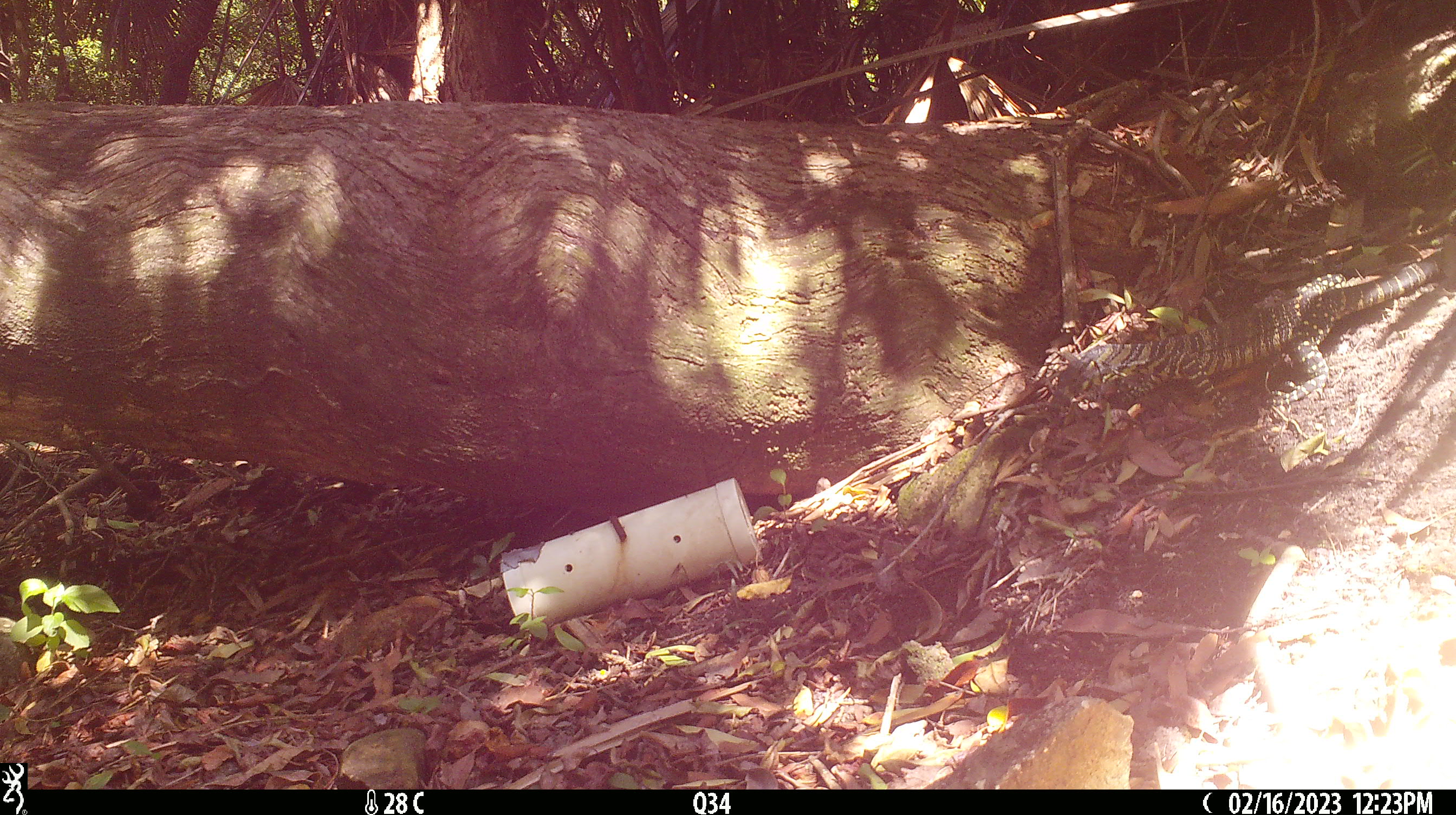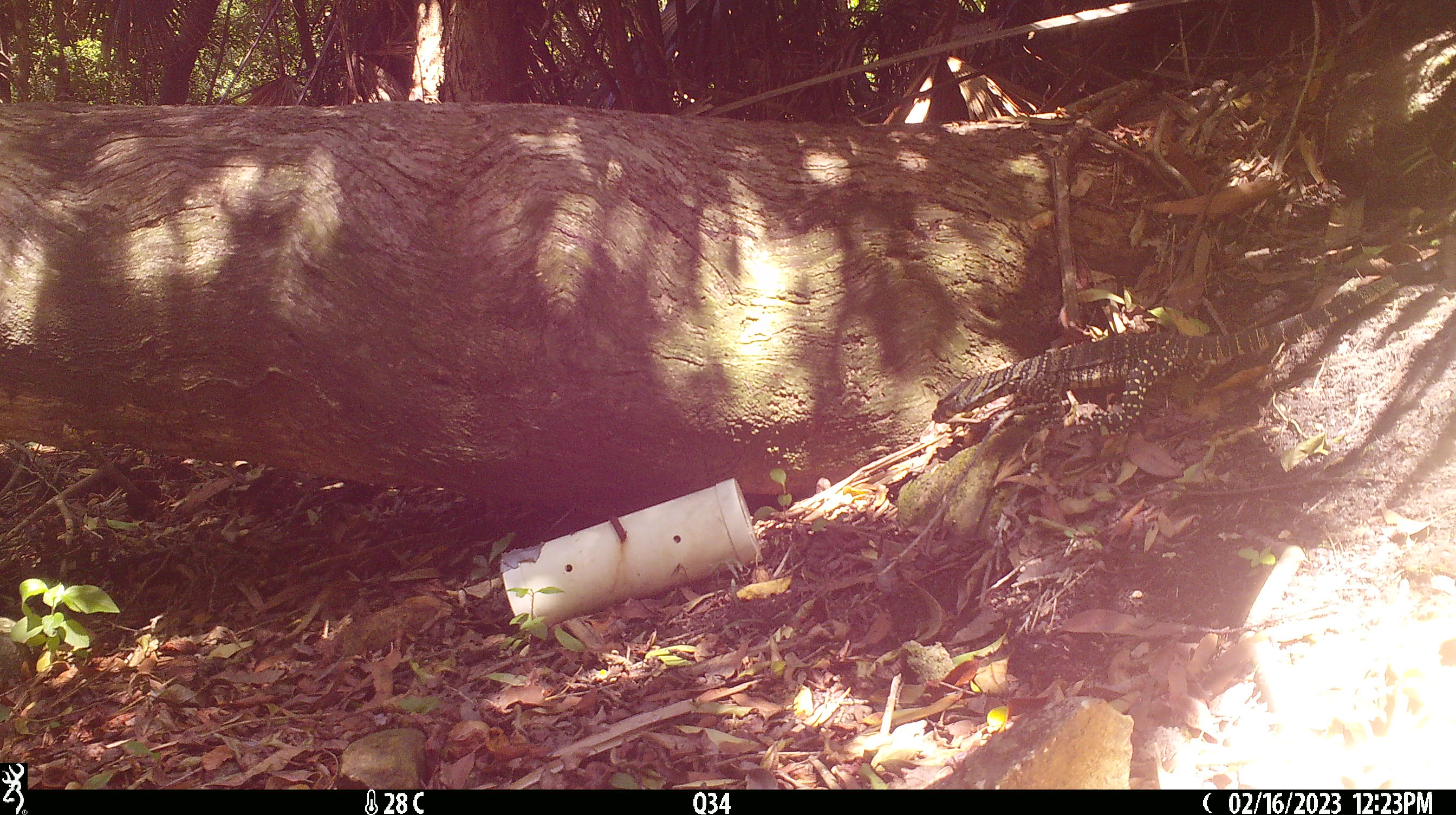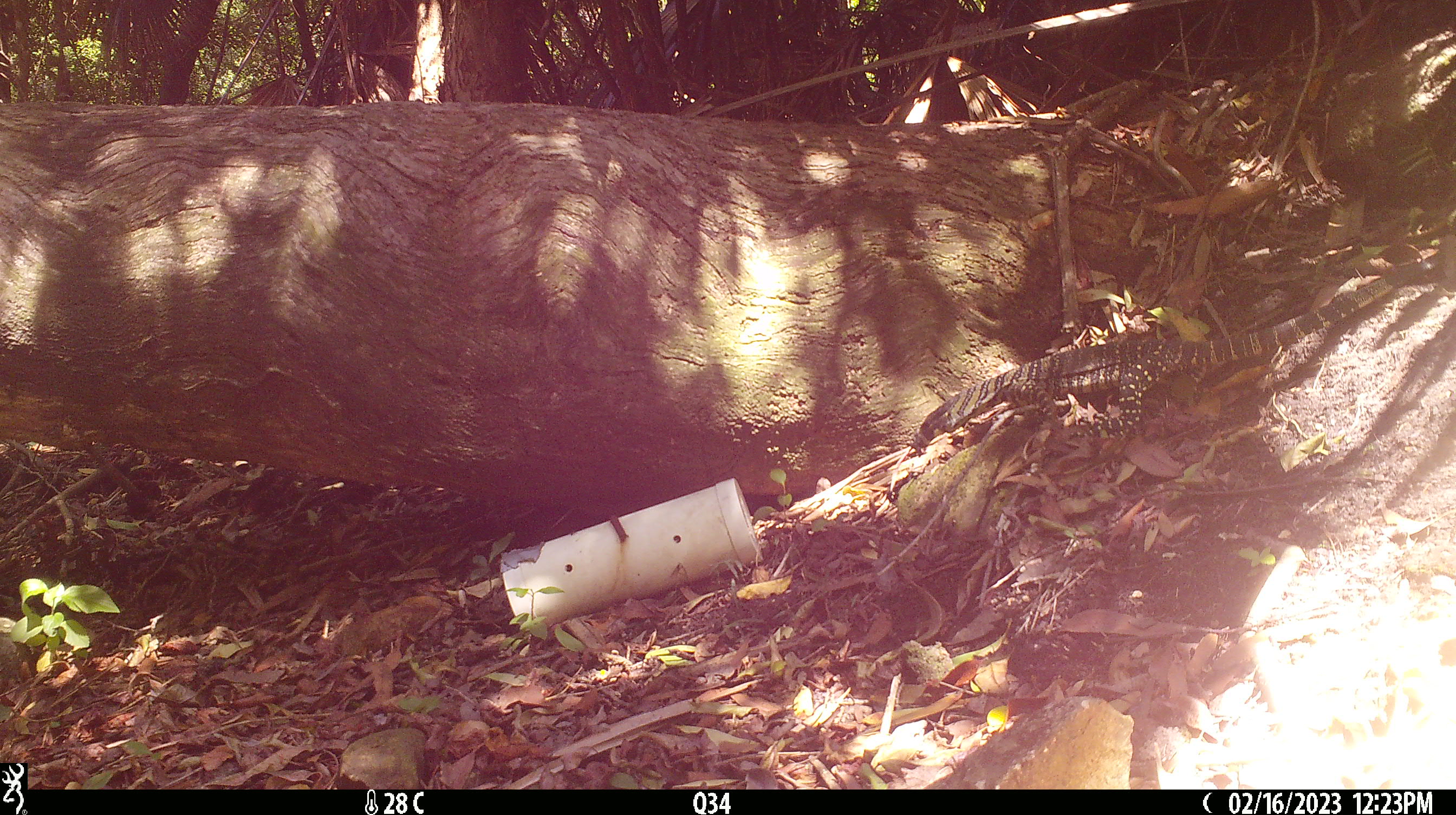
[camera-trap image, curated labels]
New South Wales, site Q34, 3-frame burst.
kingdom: Animalia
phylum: Chordata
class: Reptilia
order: Squamata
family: Varanidae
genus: Varanus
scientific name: Varanus varius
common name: lace monitor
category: goanna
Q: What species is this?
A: Goanna (lace monitor) (Varanus varius).